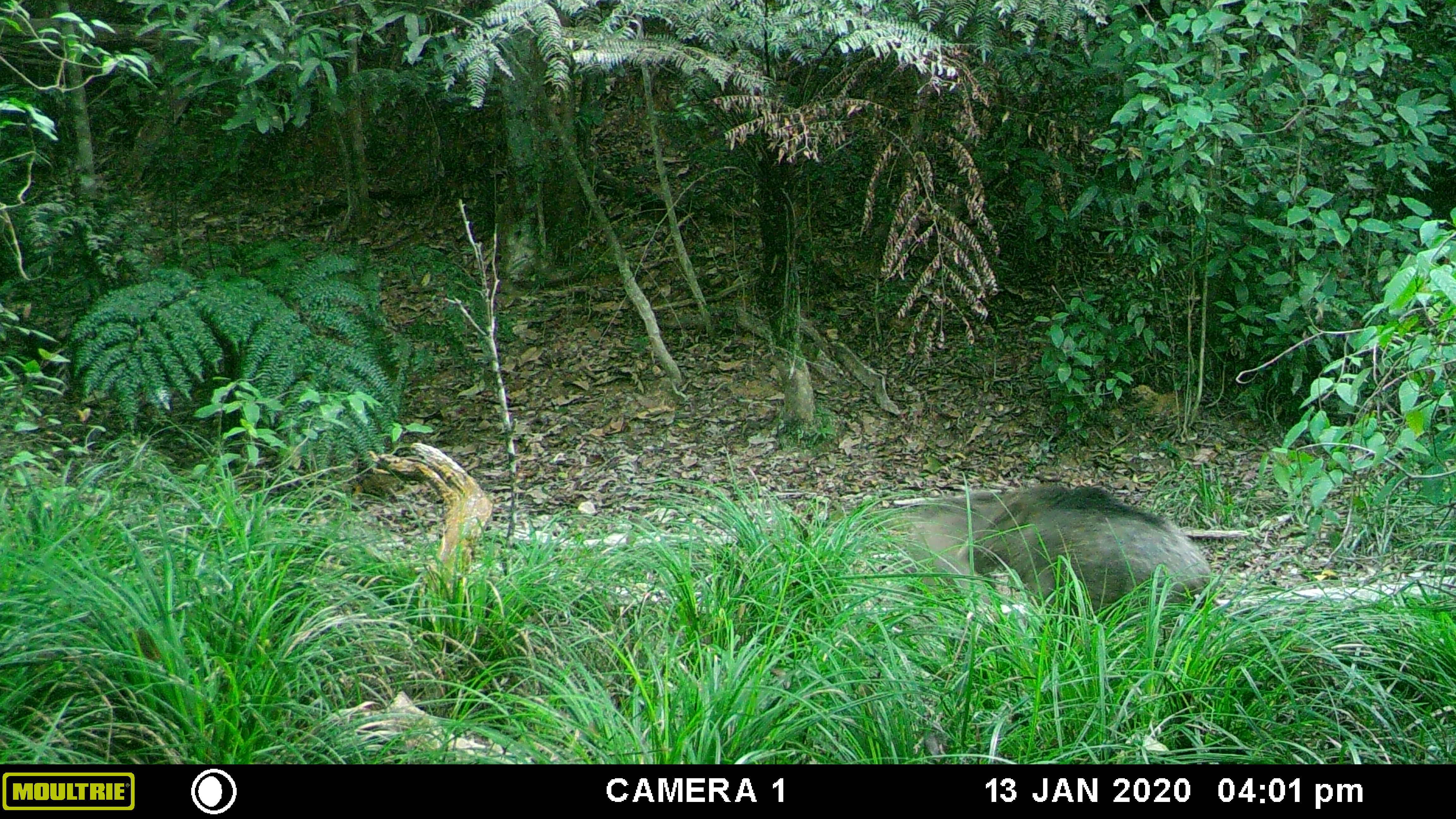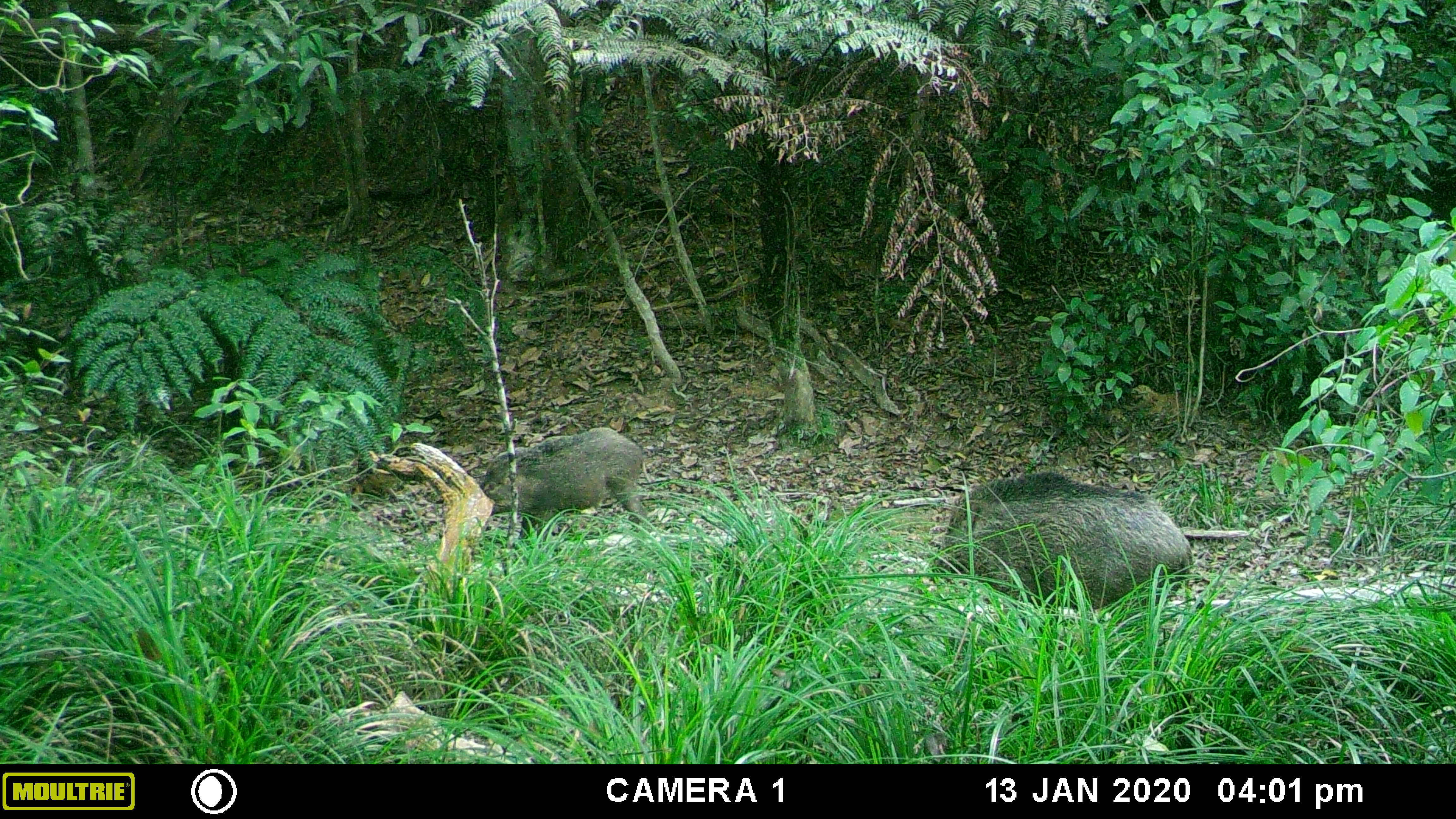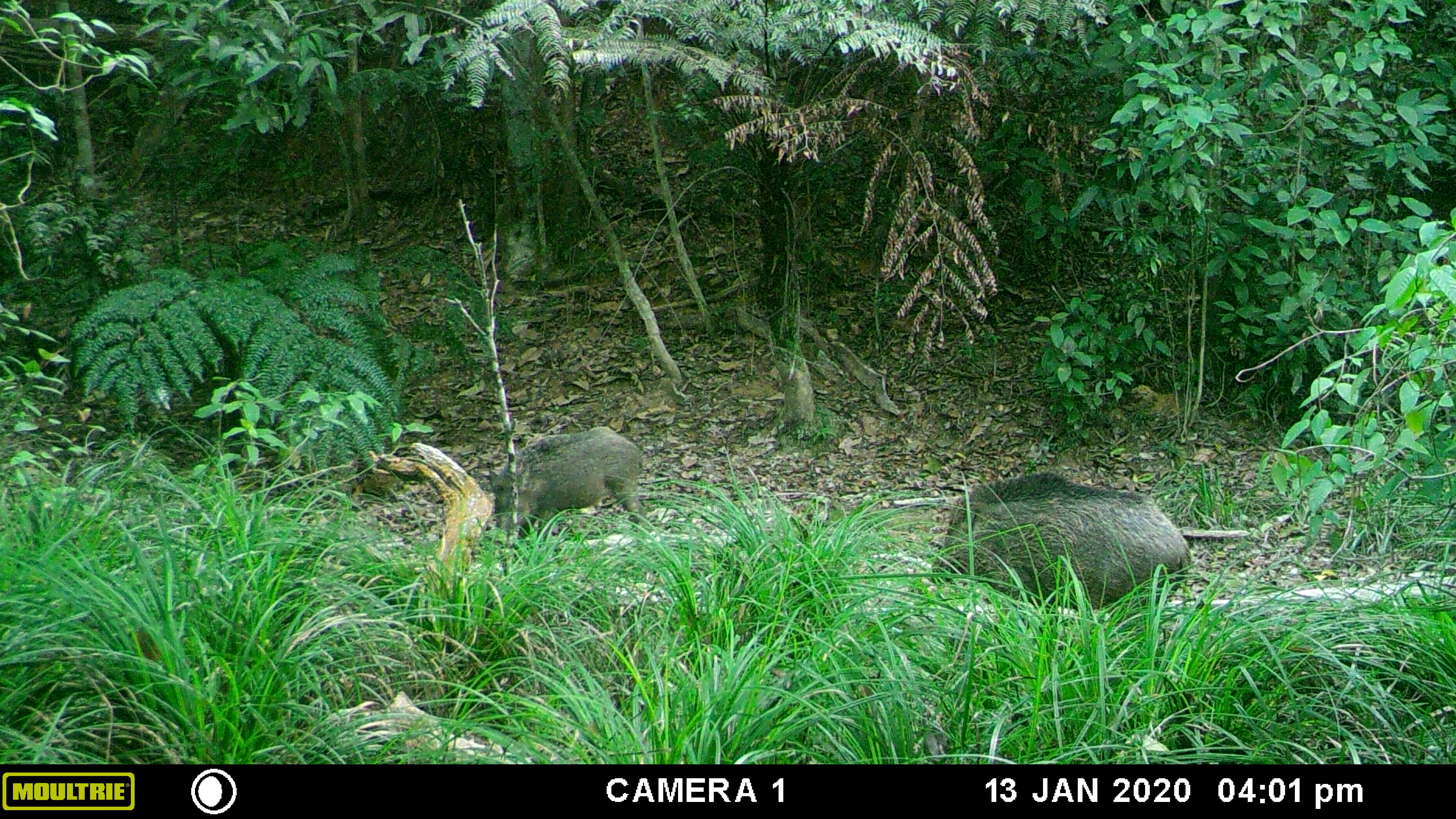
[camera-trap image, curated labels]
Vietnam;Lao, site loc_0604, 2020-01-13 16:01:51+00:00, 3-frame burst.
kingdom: Animalia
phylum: Chordata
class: Mammalia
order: Artiodactyla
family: Suidae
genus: Sus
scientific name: Sus scrofa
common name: eurasian wild pig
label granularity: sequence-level